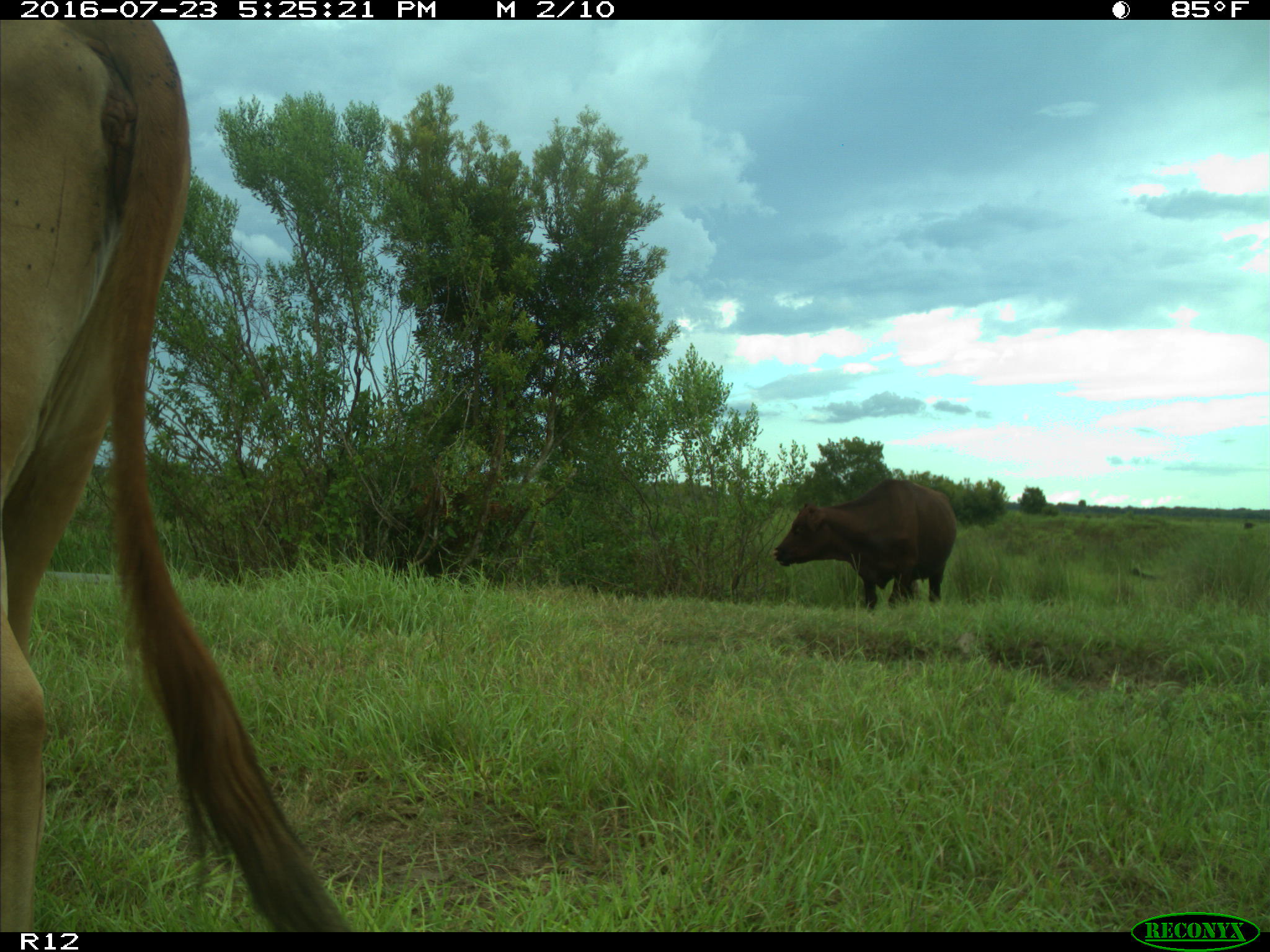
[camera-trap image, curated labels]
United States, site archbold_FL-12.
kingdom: Animalia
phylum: Chordata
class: Mammalia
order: Artiodactyla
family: Bovidae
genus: Bos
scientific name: Bos taurus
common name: domestic cow